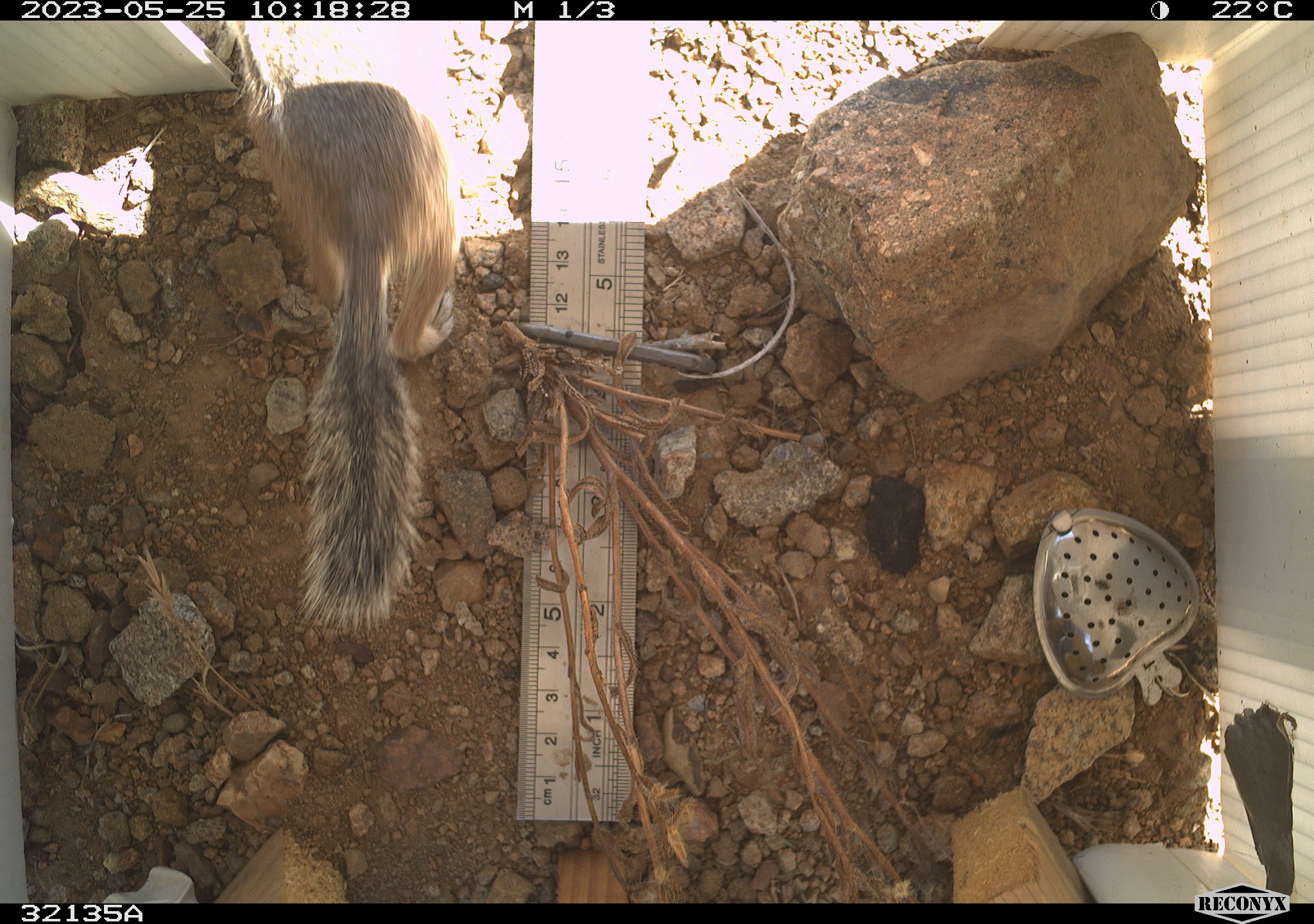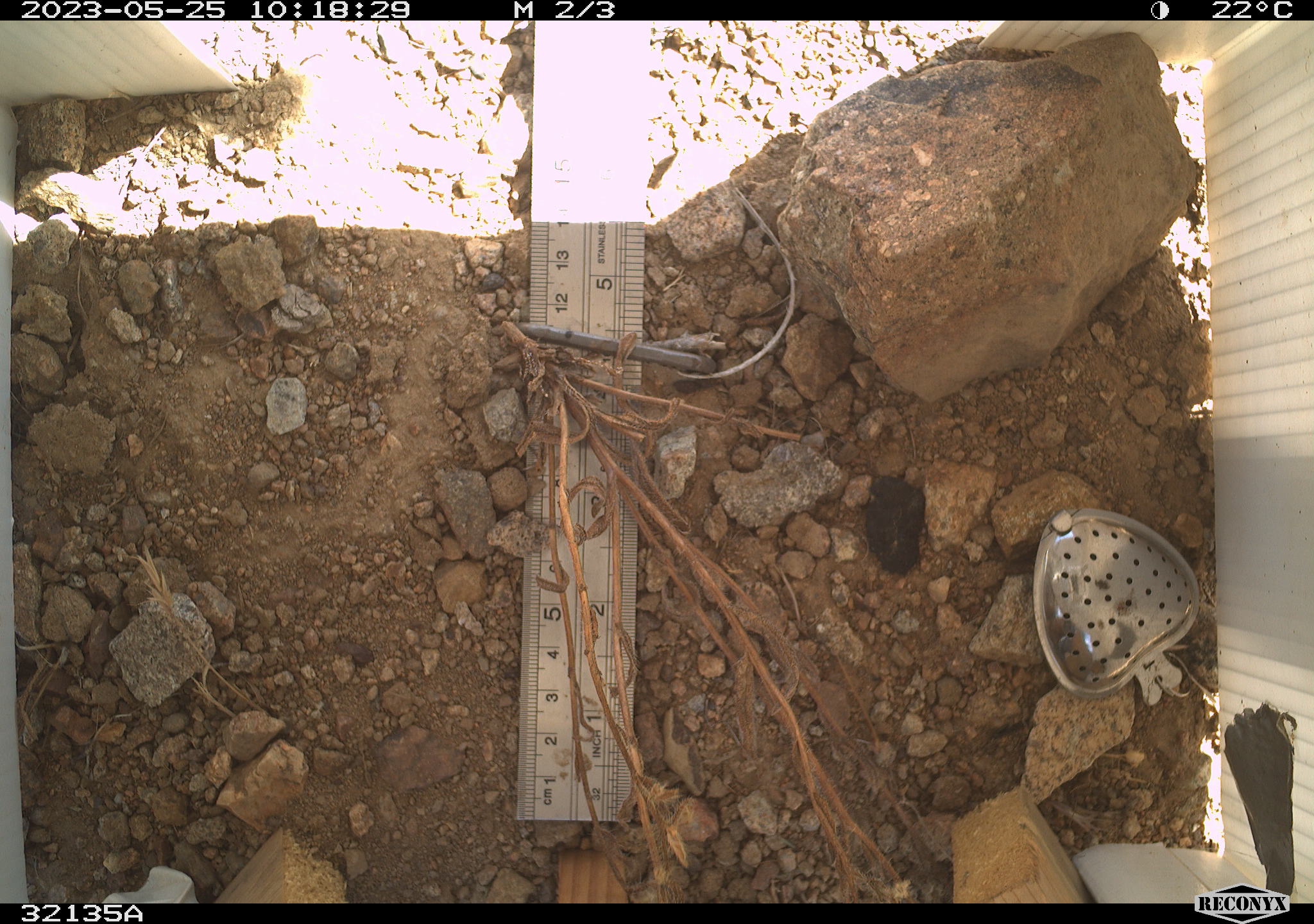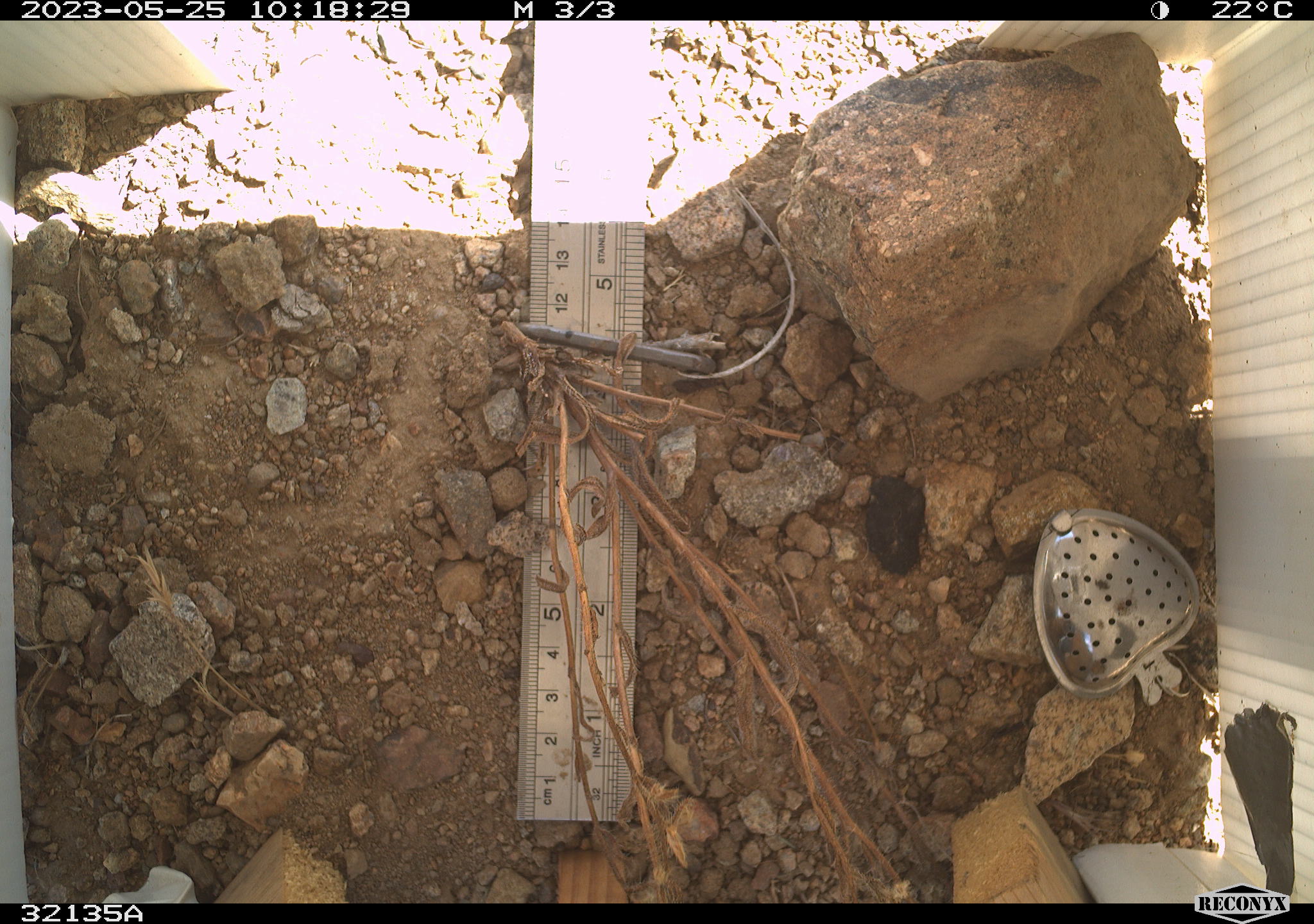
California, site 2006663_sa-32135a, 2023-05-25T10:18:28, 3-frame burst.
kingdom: Animalia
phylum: Chordata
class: Mammalia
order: Rodentia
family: Sciuridae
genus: Ammospermophilus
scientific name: Ammospermophilus leucurus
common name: white-tailed antelope squirrel